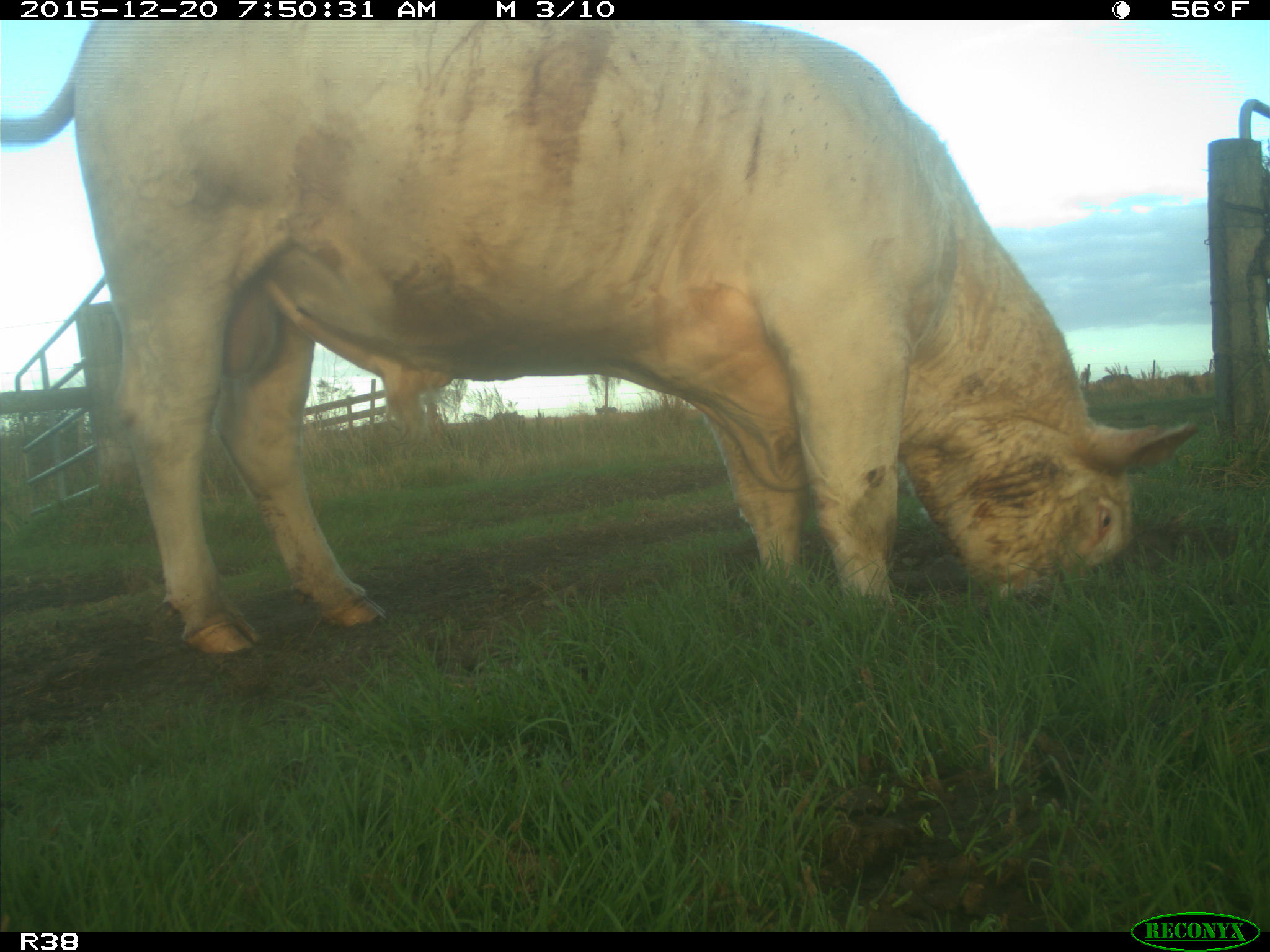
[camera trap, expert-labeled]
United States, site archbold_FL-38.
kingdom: Animalia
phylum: Chordata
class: Mammalia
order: Artiodactyla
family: Bovidae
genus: Bos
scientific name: Bos taurus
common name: domestic cow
Bos taurus (domestic cow).